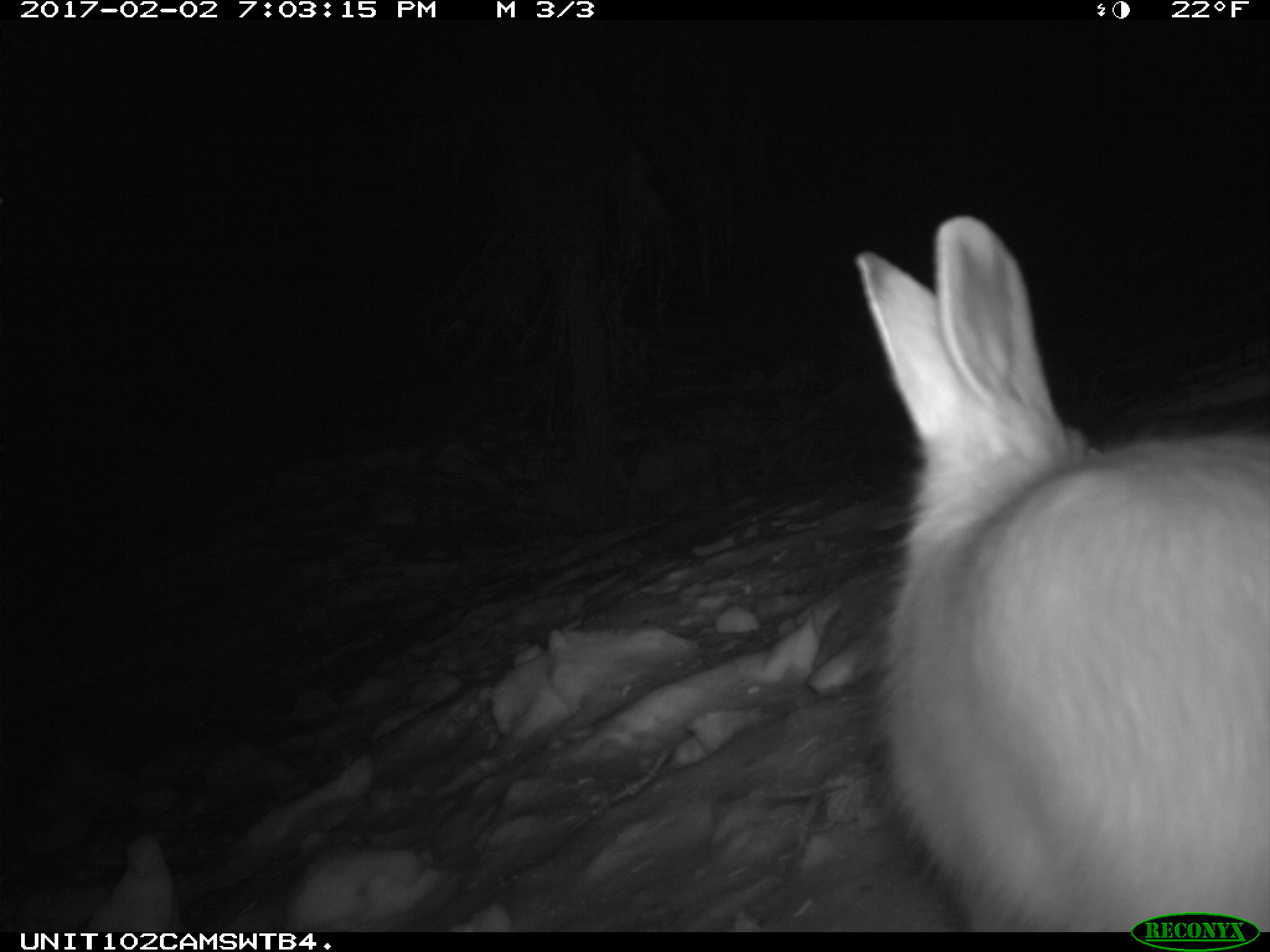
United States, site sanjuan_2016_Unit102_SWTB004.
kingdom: Animalia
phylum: Chordata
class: Mammalia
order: Lagomorpha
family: Leporidae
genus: Lepus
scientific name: Lepus americanus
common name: snowshoe hare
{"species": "Lepus americanus (snowshoe hare)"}